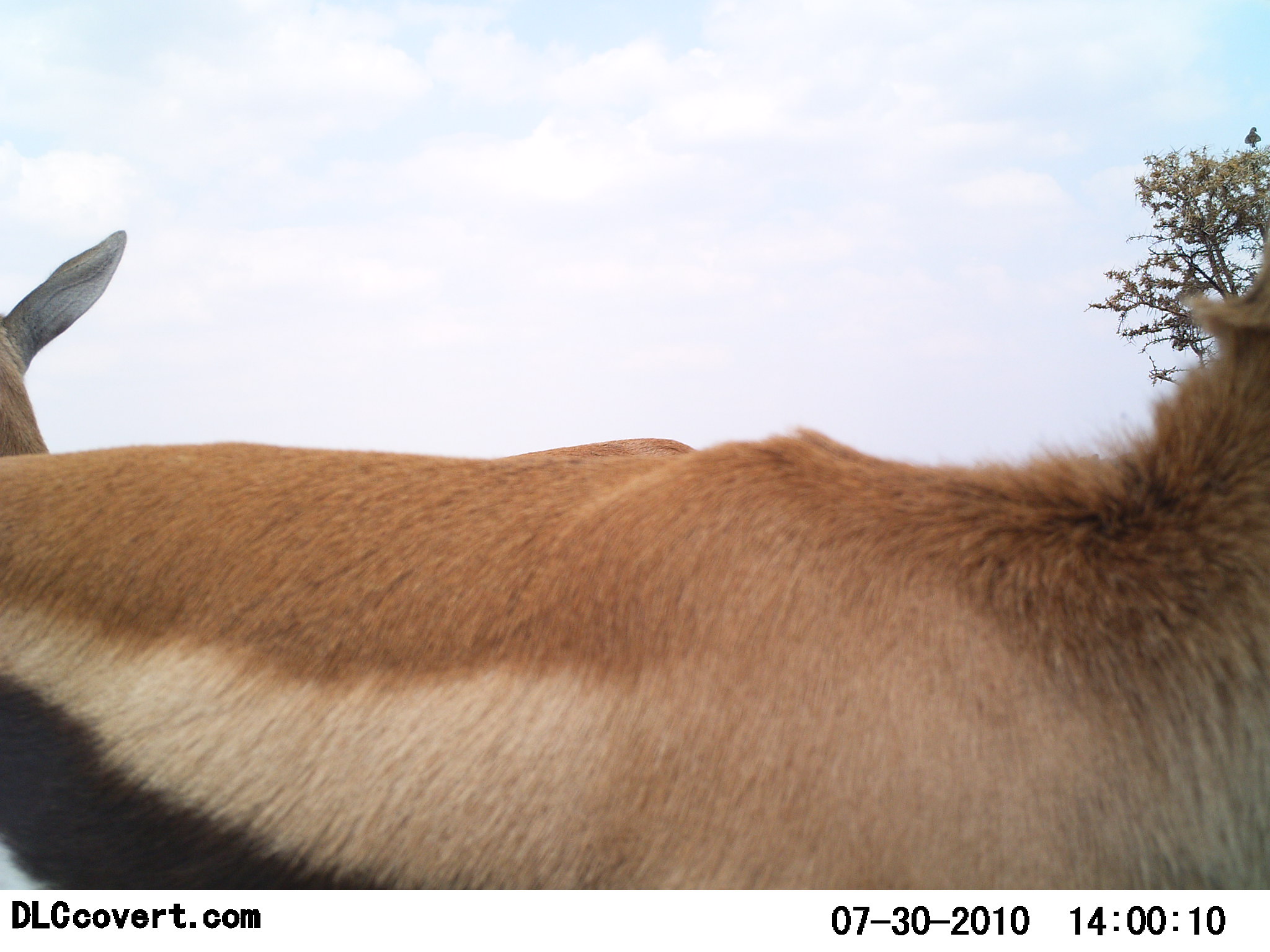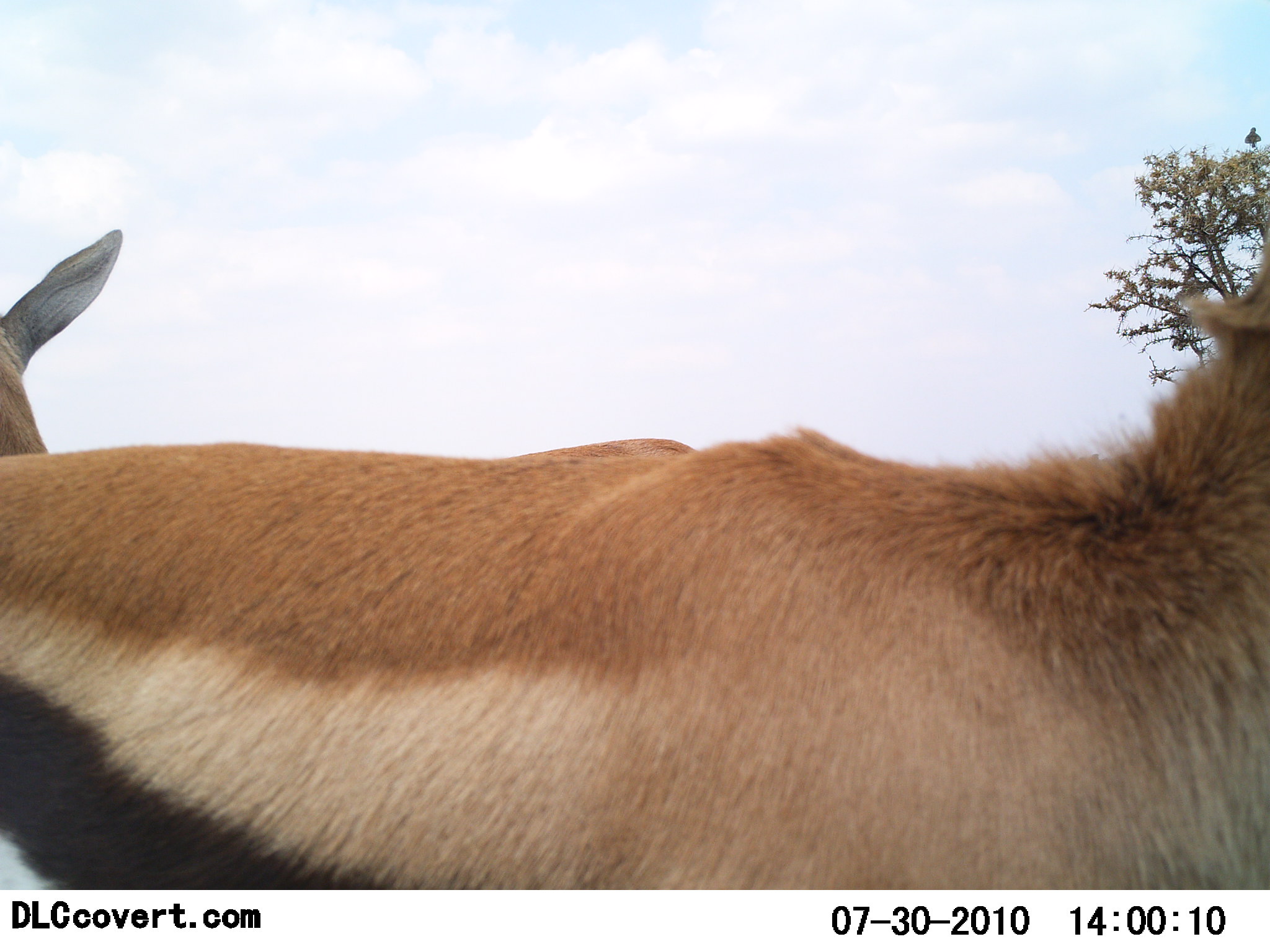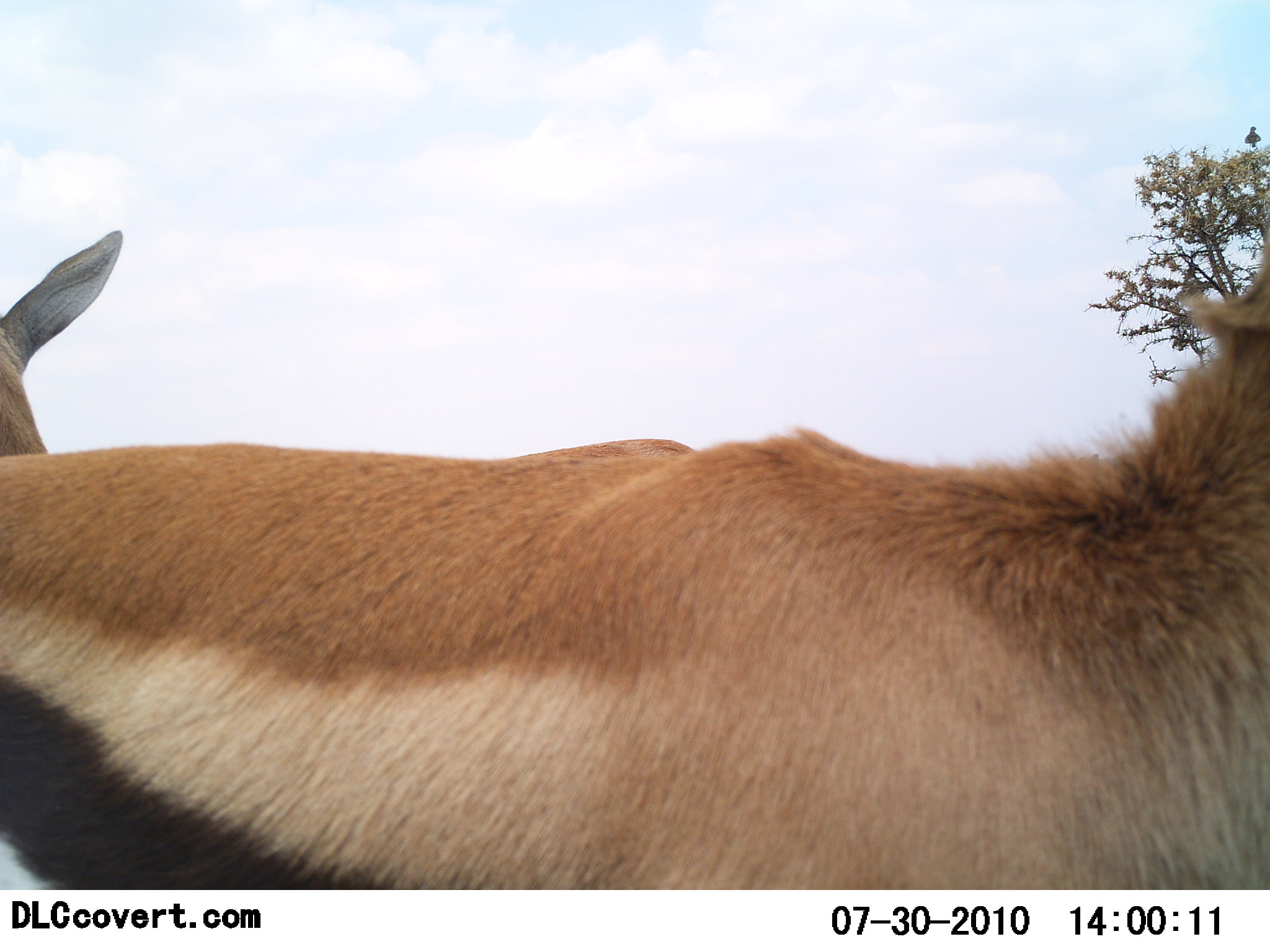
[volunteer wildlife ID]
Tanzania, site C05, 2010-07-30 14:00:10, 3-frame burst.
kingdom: Animalia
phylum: Chordata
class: Mammalia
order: Artiodactyla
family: Bovidae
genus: Eudorcas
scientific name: Eudorcas thomsonii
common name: thomson's gazelle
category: gazellethomsons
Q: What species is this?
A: Gazellethomsons (thomson's gazelle) (Eudorcas thomsonii).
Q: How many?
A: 2.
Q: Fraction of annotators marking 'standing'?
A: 100%.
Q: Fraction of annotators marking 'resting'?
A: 0%.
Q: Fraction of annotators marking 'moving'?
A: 0%.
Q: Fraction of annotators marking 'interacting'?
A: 0%.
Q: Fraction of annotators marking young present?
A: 0%.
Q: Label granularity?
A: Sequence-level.